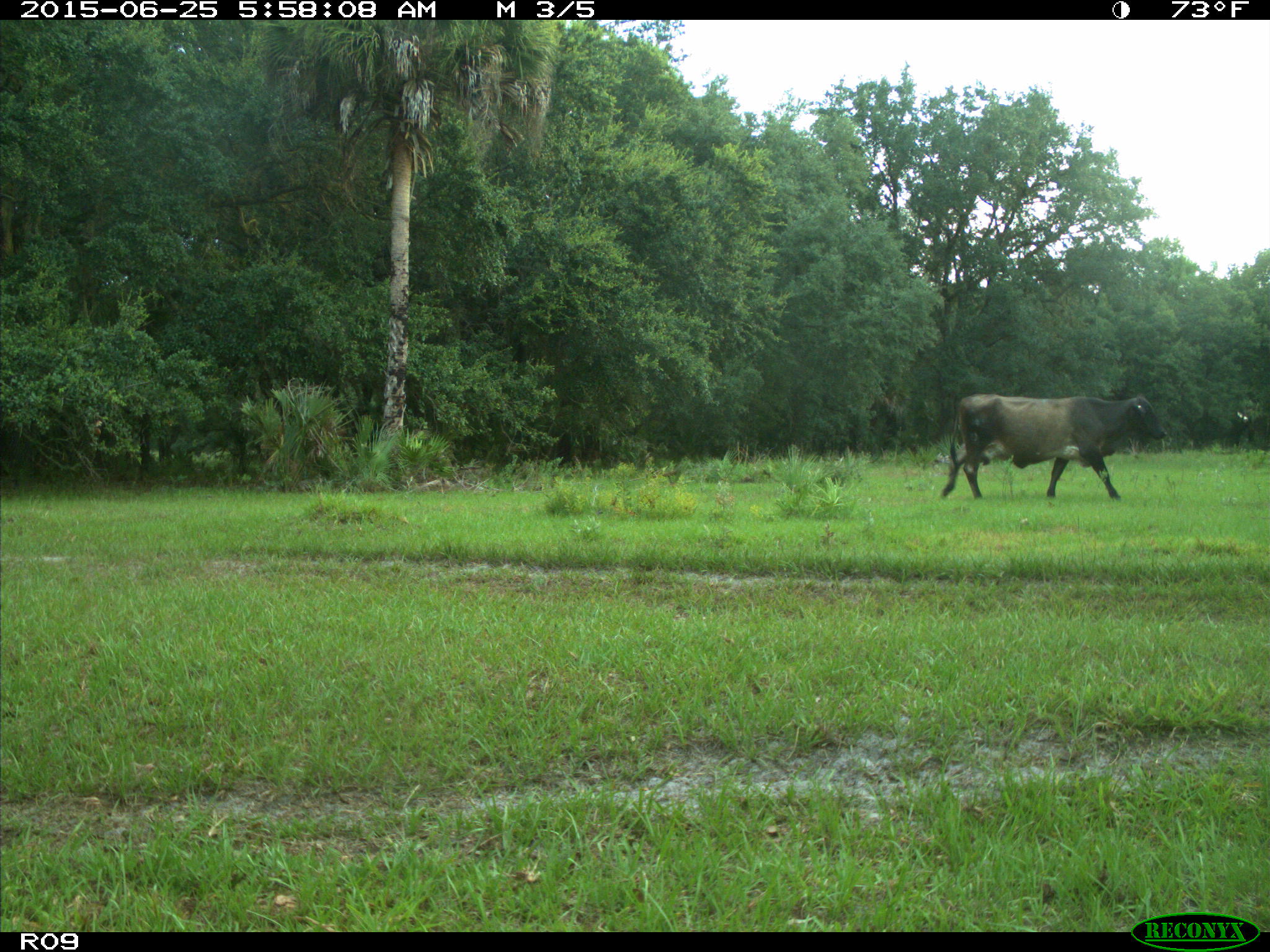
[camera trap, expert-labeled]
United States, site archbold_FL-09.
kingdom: Animalia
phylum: Chordata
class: Mammalia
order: Artiodactyla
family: Bovidae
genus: Bos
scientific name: Bos taurus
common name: domestic cow